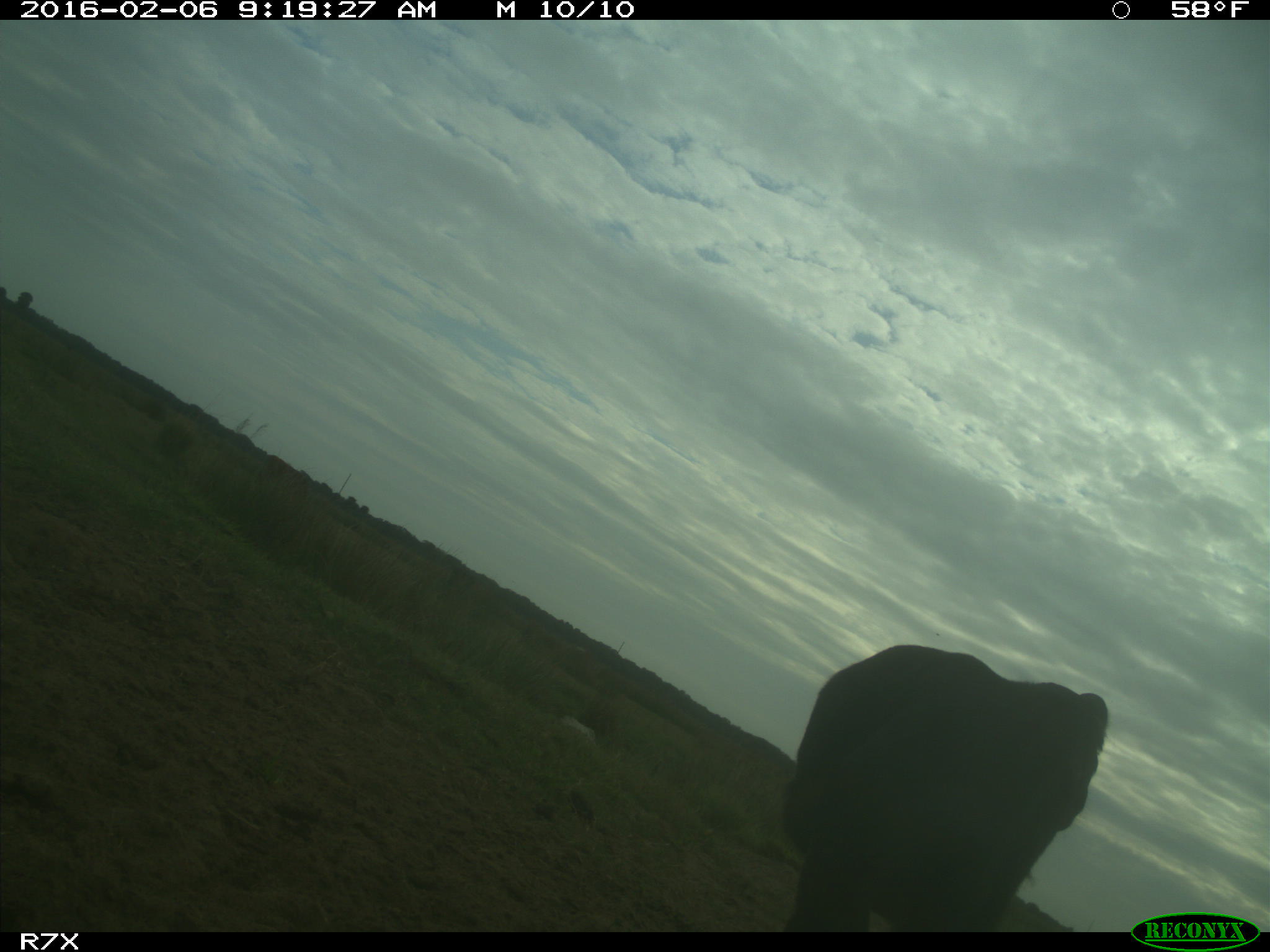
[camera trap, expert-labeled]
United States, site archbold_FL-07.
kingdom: Animalia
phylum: Chordata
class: Mammalia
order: Artiodactyla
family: Bovidae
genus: Bos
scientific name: Bos taurus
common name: domestic cow